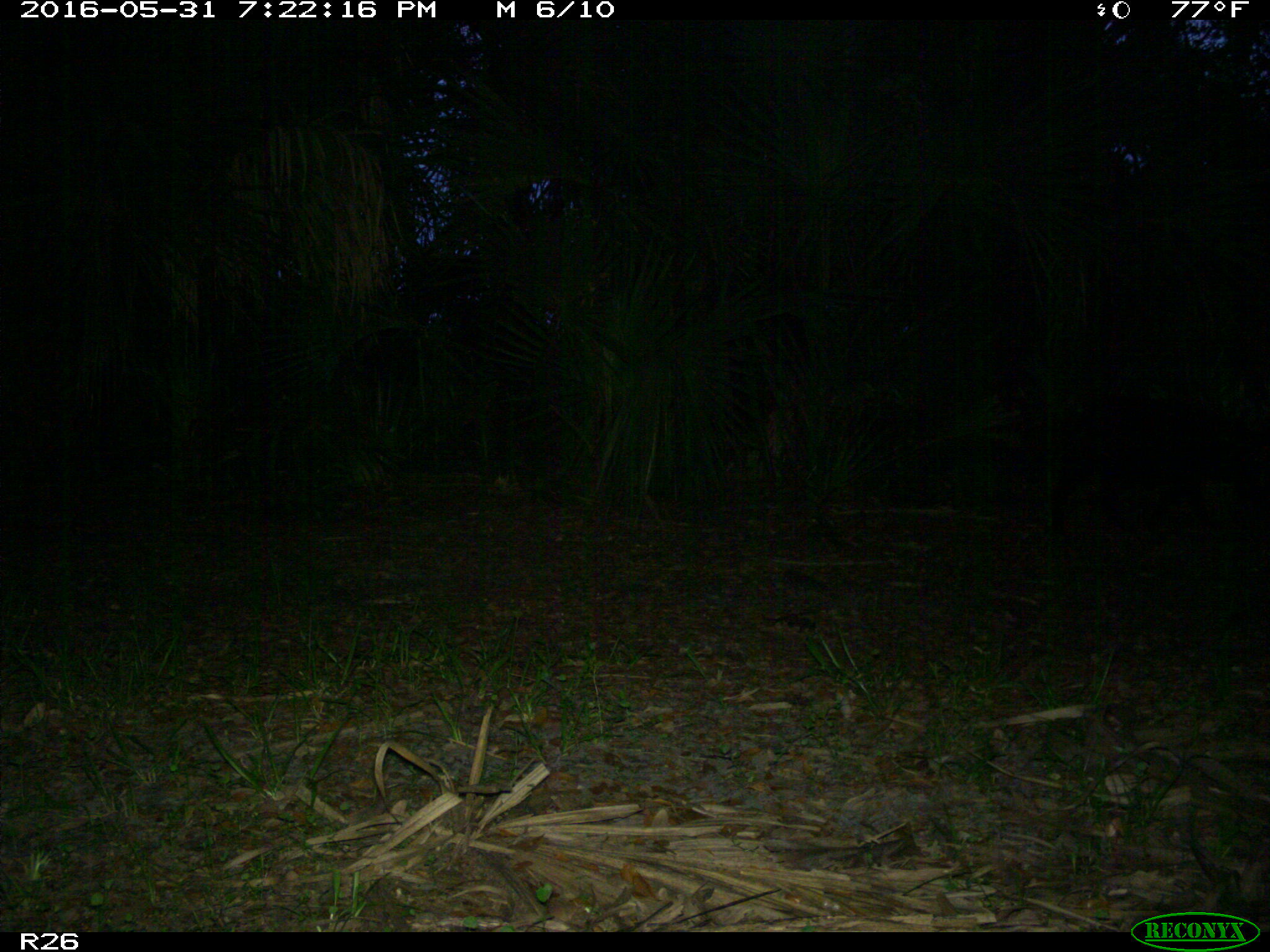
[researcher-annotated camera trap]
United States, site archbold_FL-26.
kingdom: Animalia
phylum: Chordata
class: Mammalia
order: Artiodactyla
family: Suidae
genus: Sus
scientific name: Sus scrofa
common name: wild boar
Sus scrofa (wild boar).